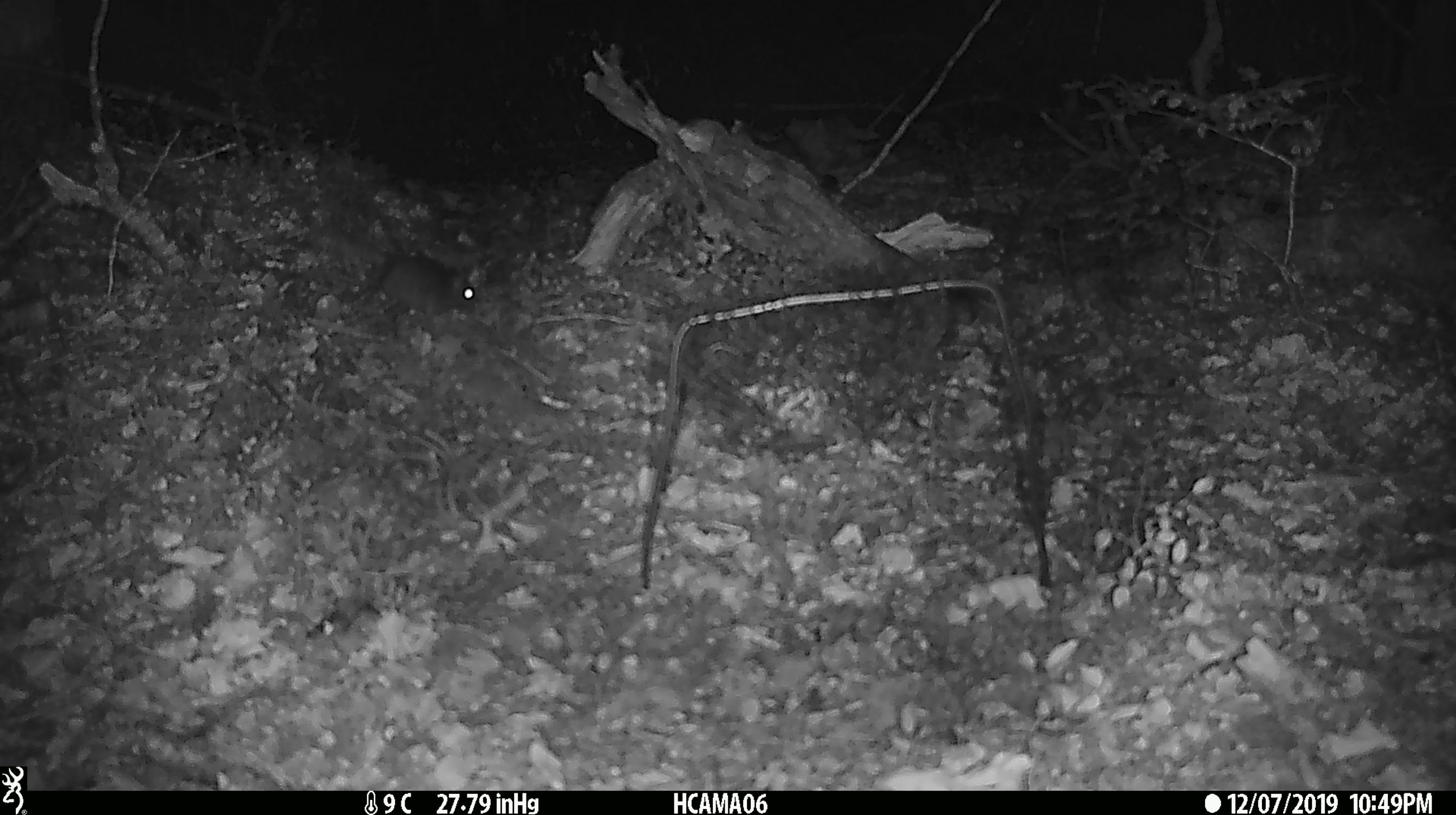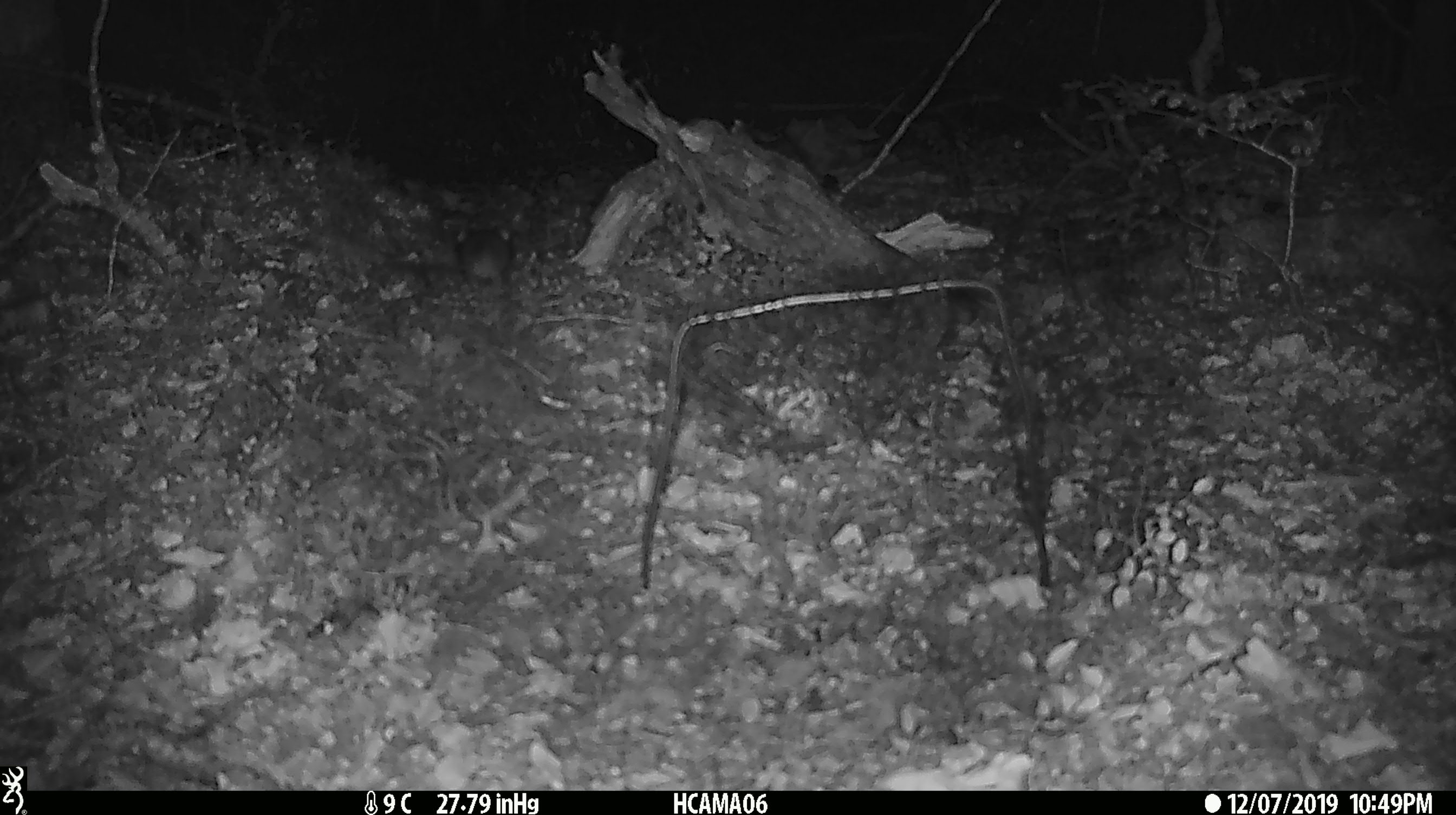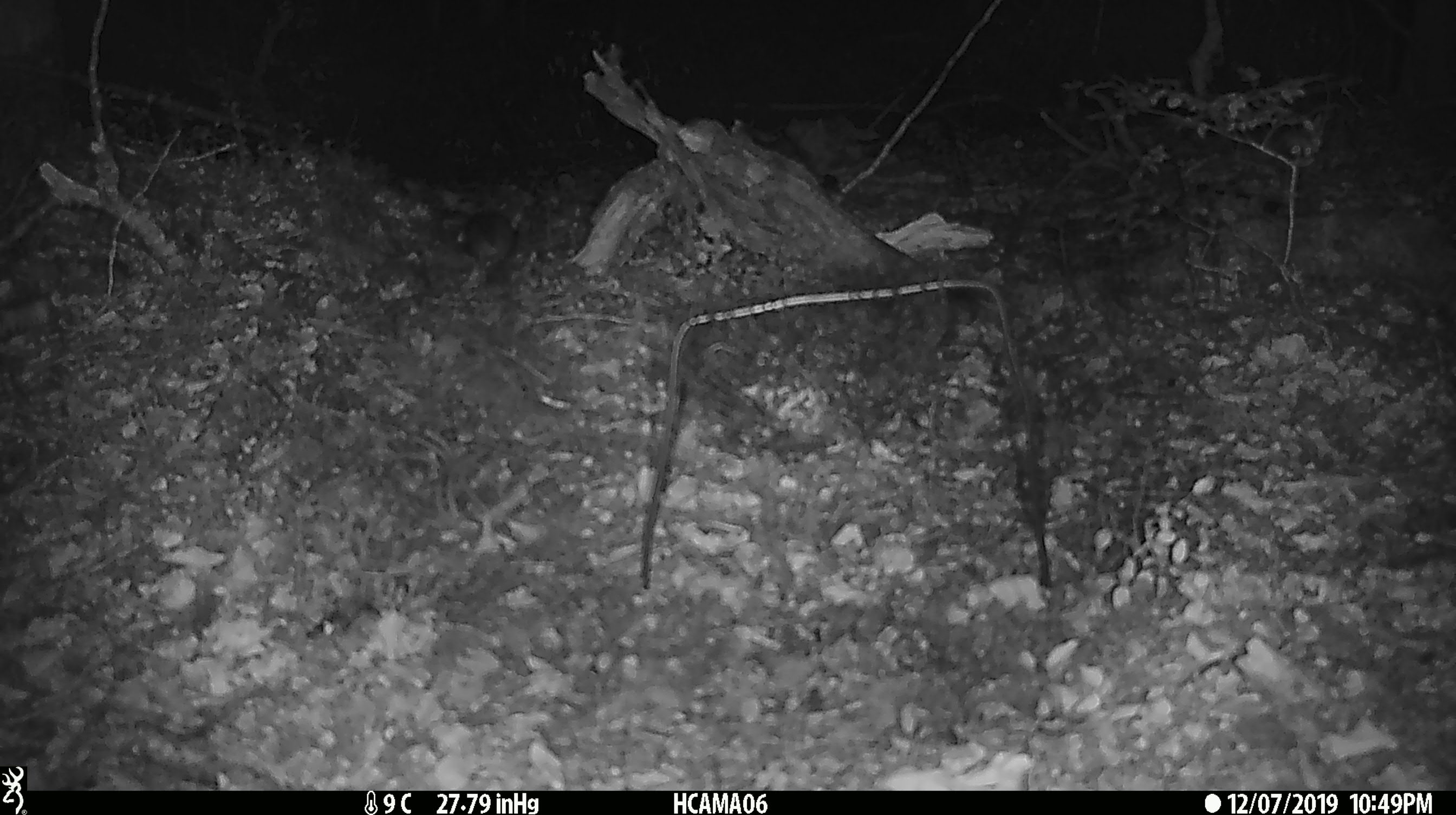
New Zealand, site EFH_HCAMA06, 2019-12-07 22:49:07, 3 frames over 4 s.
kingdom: Animalia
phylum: Chordata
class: Mammalia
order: Rodentia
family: Muridae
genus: Mus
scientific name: Mus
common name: mouse